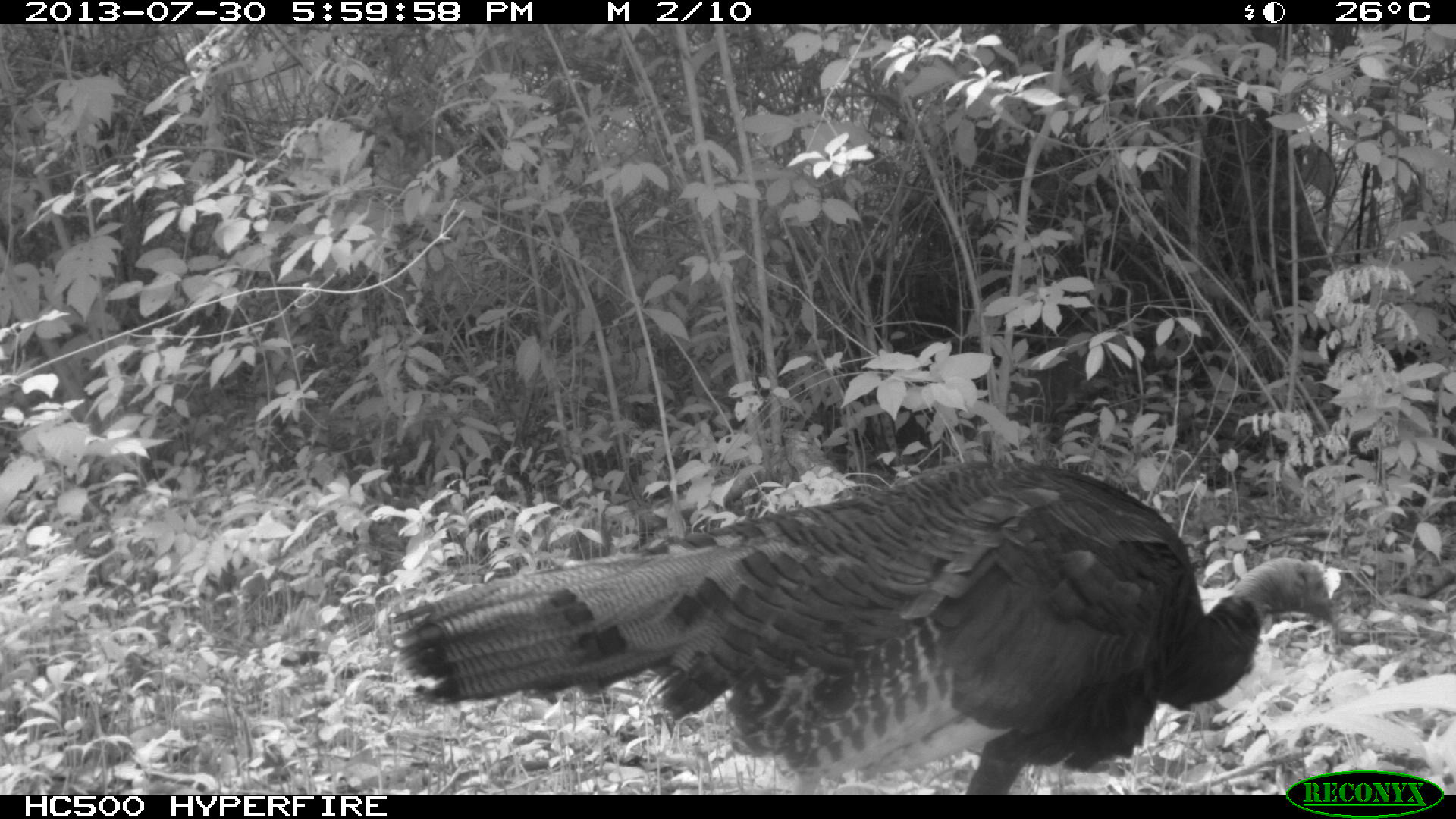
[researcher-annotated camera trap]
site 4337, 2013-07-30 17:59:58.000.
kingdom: Animalia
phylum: Chordata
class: Aves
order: Galliformes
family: Phasianidae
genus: Meleagris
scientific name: Meleagris ocellata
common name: ocellated turkey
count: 1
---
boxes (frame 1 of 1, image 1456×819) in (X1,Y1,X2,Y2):
meleagris ocellata: (386,457,1342,794)